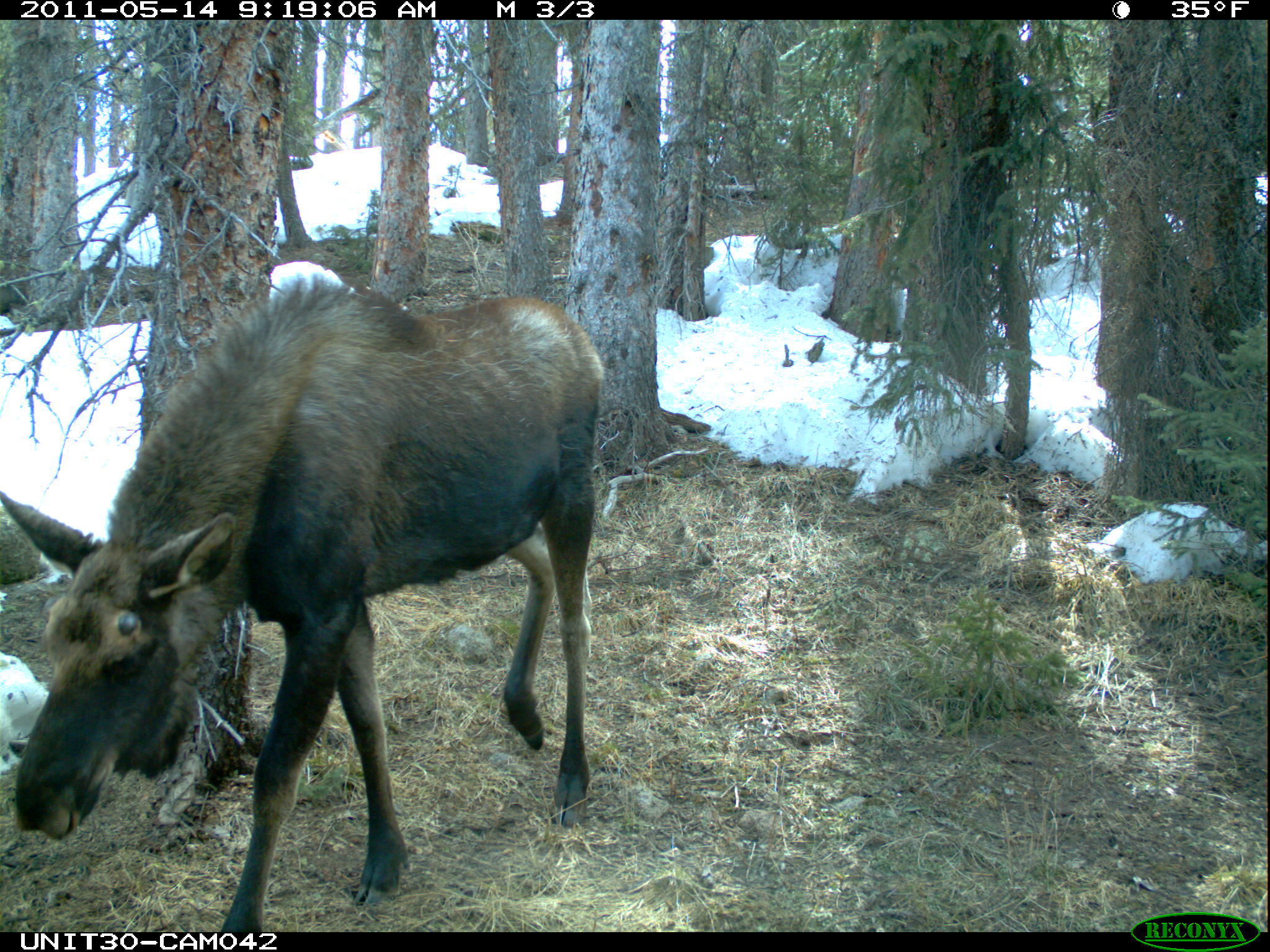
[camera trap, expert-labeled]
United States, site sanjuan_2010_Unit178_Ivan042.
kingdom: Animalia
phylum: Chordata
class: Mammalia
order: Artiodactyla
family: Cervidae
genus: Alces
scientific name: Alces alces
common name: moose